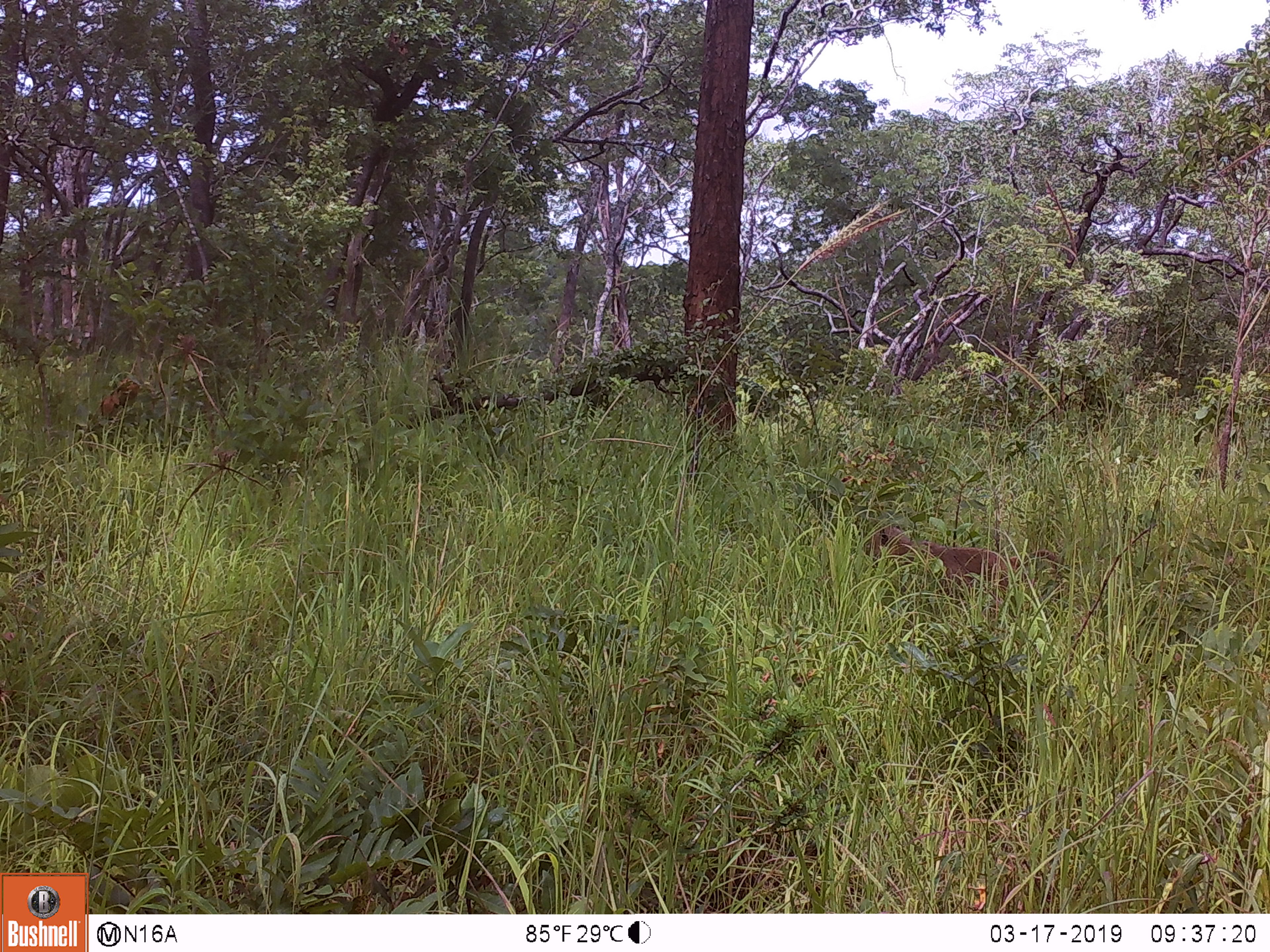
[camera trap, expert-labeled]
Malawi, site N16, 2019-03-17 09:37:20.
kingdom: Animalia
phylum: Chordata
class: Mammalia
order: Primates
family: Cercopithecidae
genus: Papio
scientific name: Papio cynocephalus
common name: yellow baboon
Yellow baboon (Papio cynocephalus), count 1.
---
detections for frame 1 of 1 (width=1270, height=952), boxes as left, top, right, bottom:
yellow baboon: 858, 521, 1074, 626